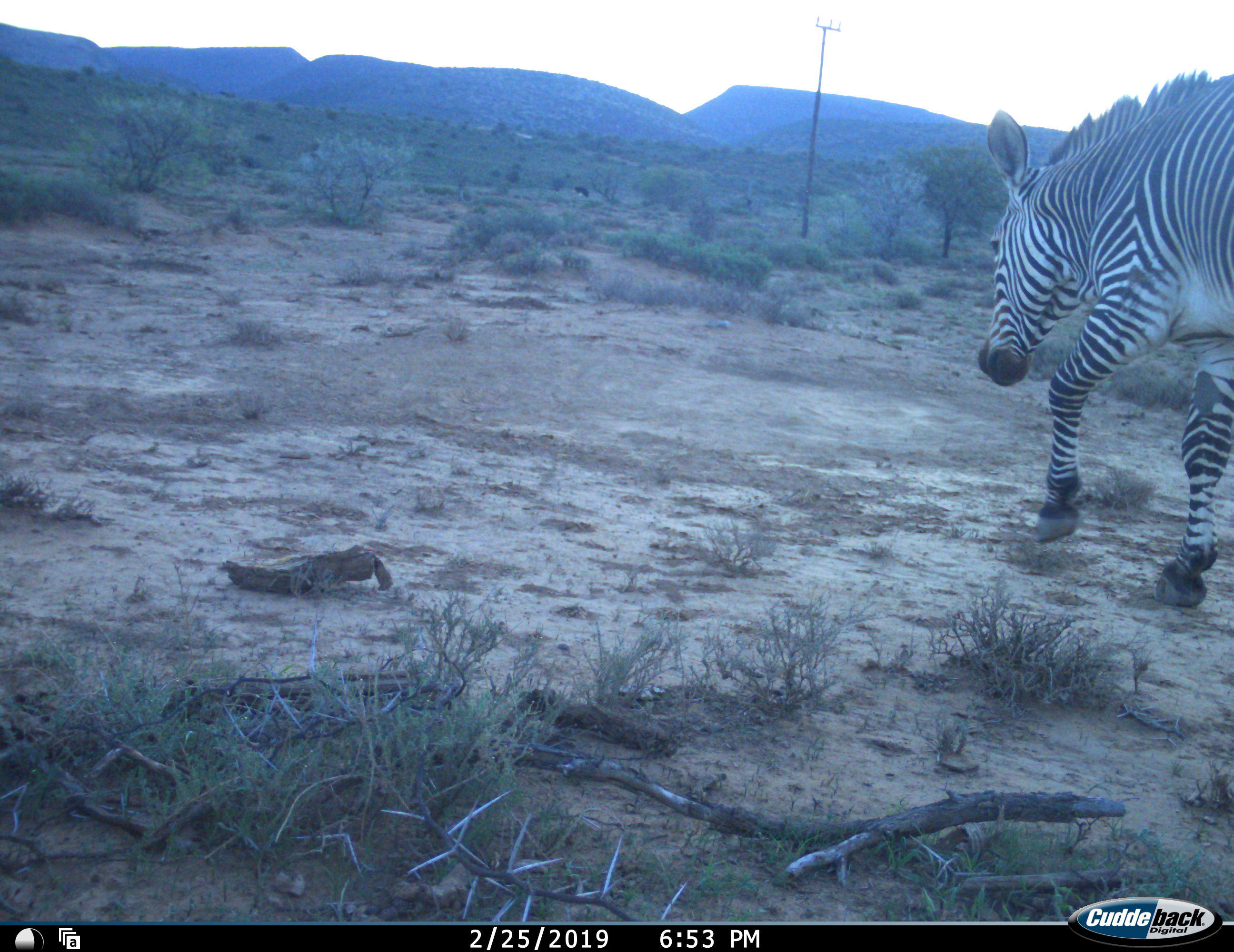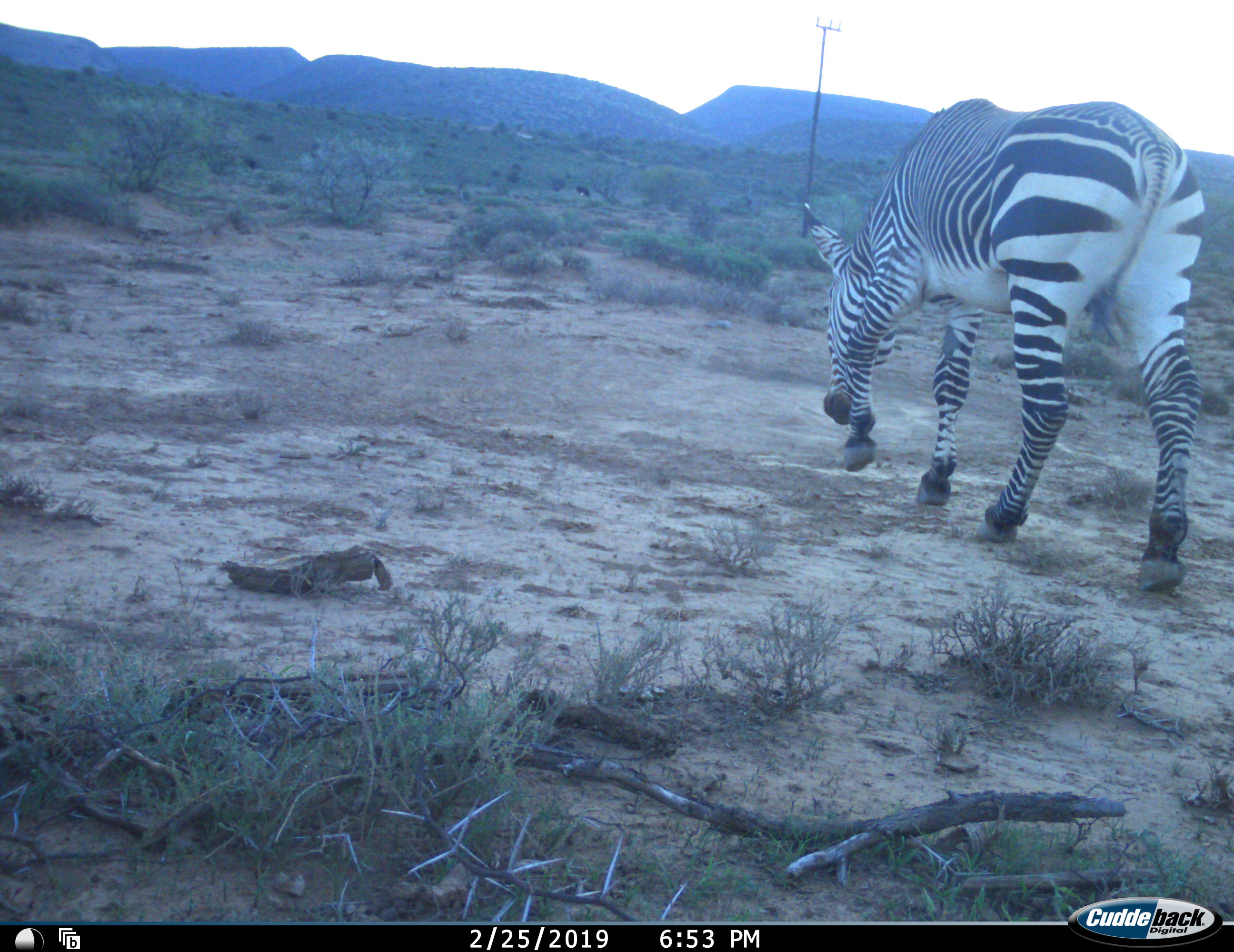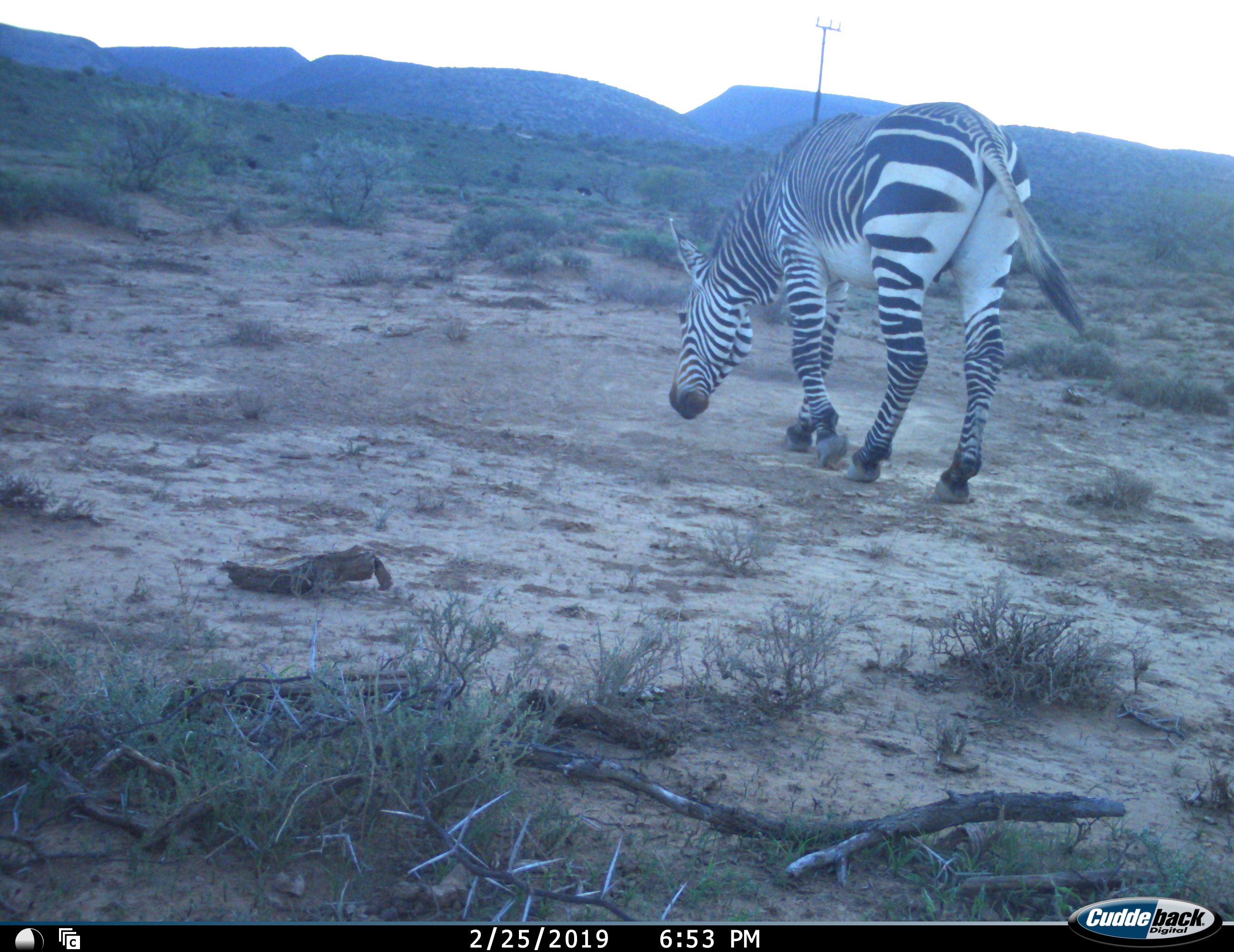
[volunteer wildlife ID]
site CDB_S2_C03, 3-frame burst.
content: unidentified animal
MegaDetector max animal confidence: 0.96